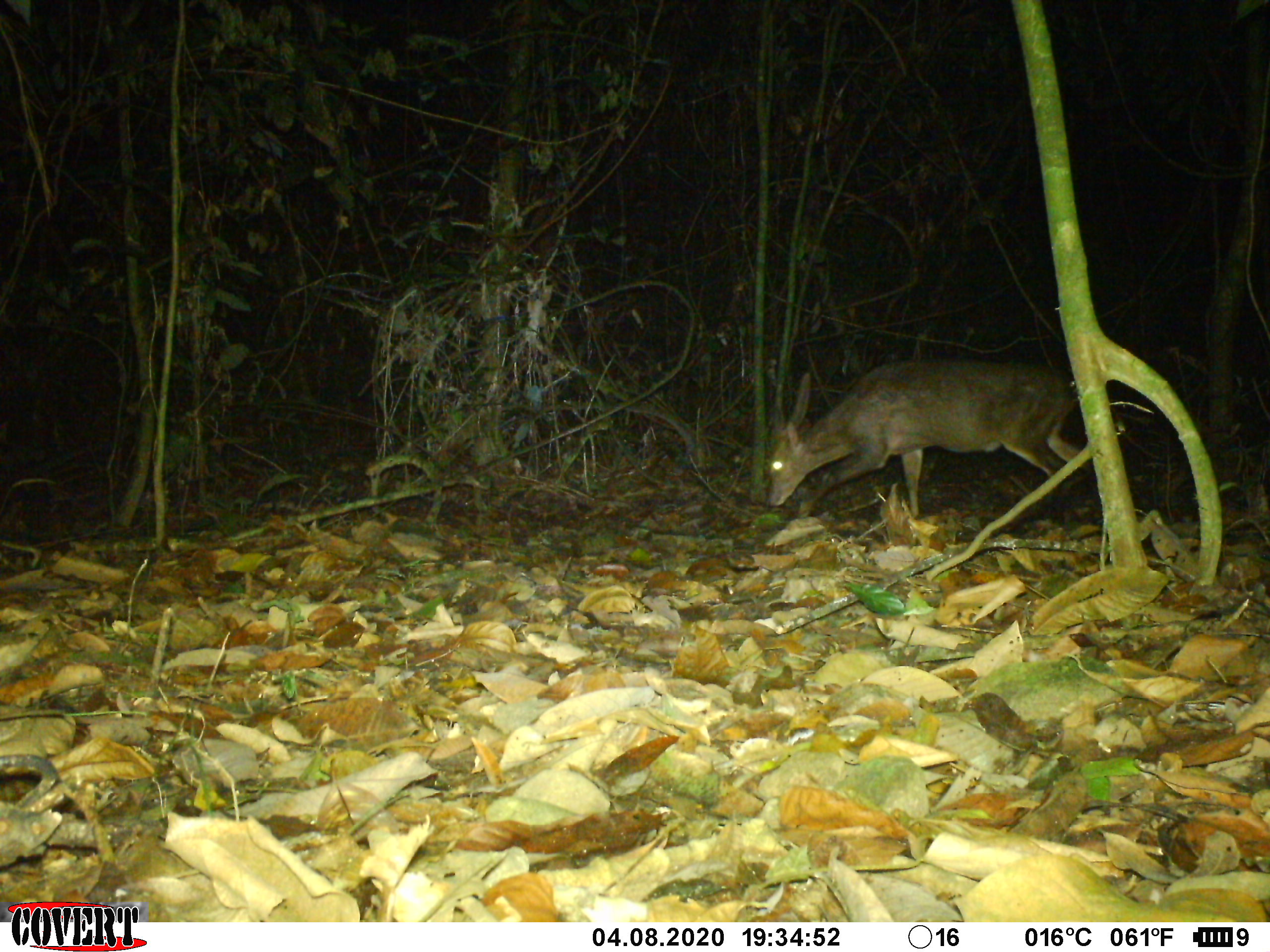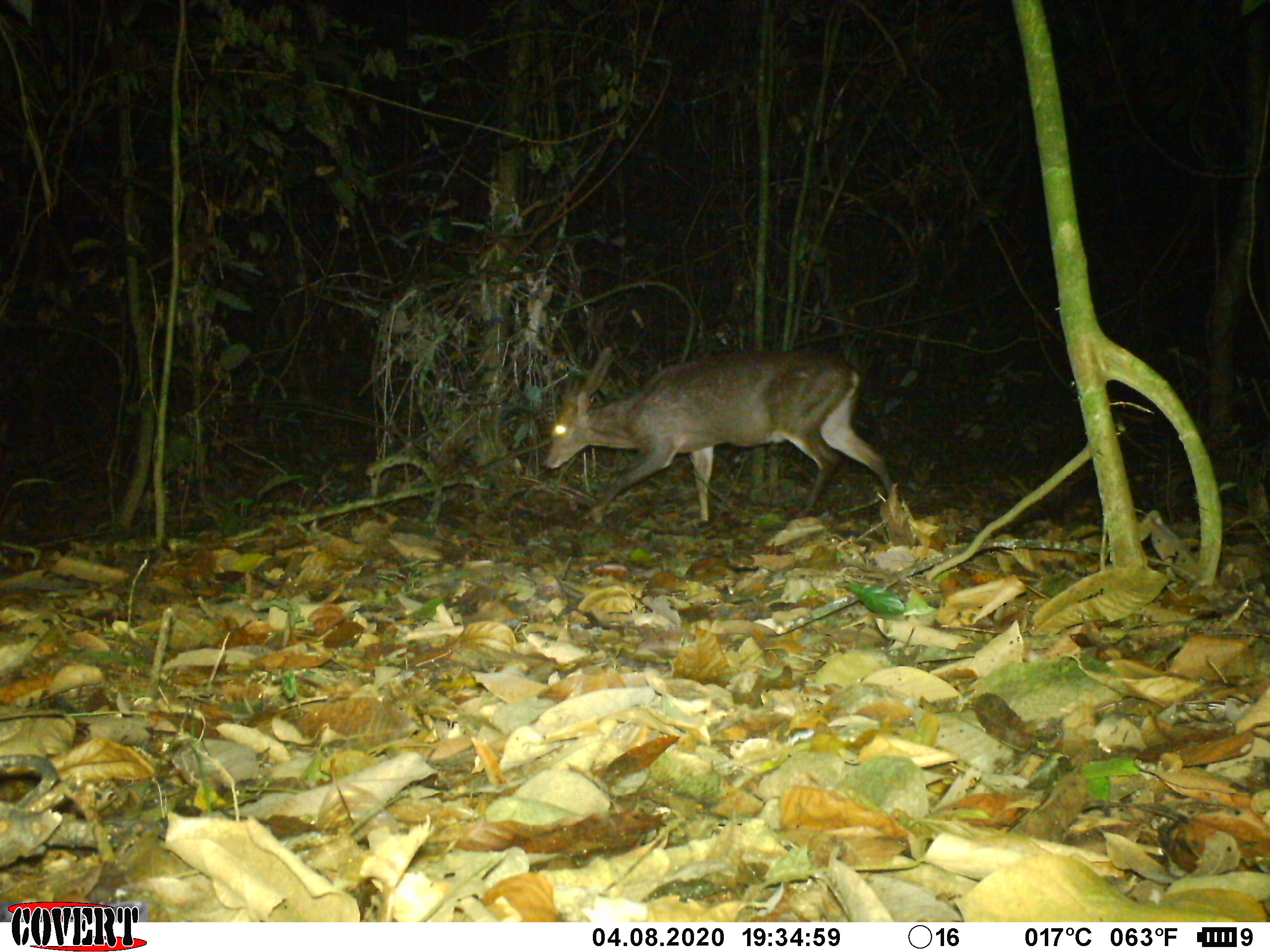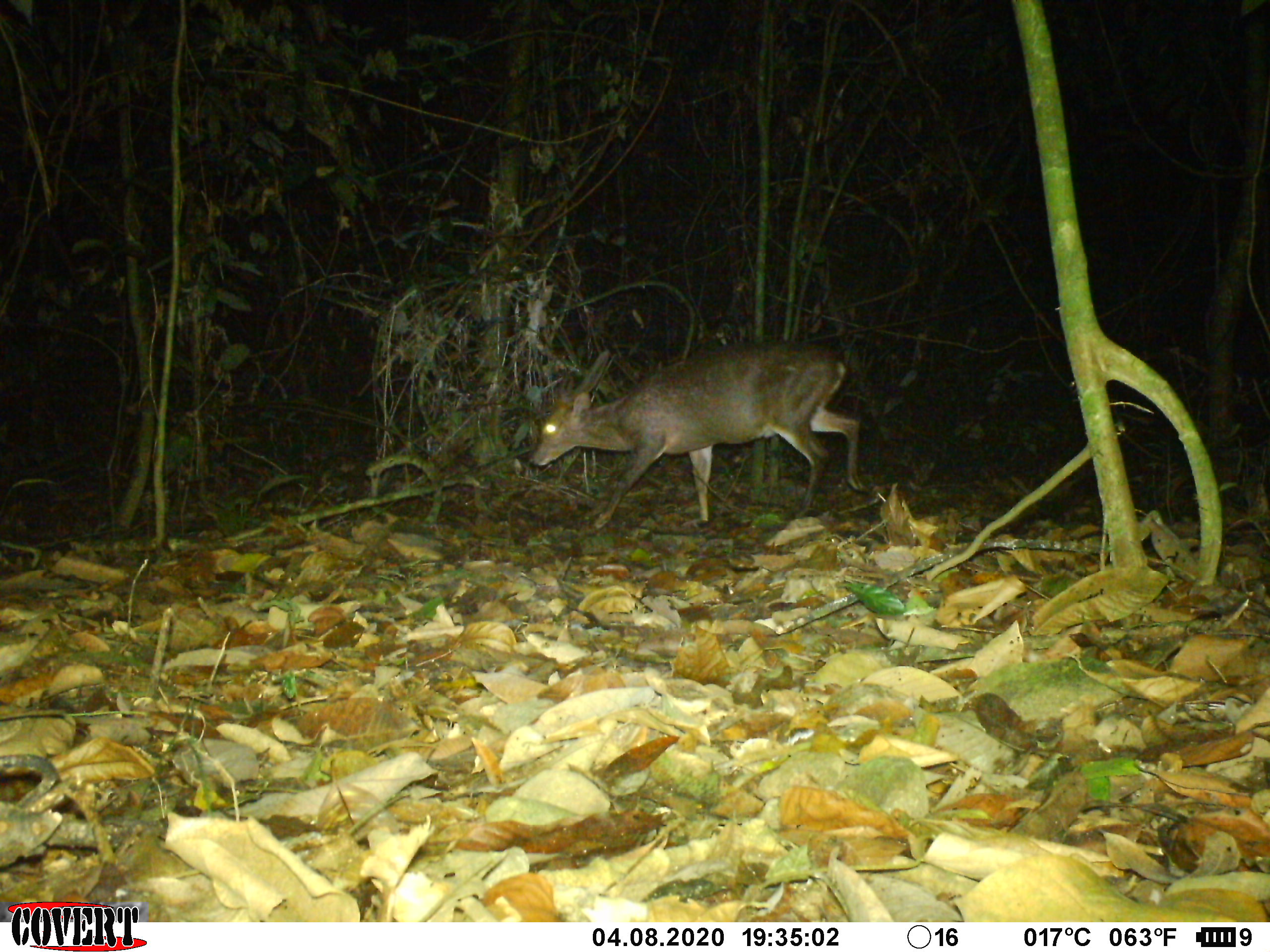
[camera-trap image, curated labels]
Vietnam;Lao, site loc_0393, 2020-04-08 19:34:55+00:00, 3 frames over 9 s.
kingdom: Animalia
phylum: Chordata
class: Mammalia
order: Artiodactyla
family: Cervidae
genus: Muntiacus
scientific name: Muntiacus vuquangensis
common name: large-antlered muntjac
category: large antlered muntjac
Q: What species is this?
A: Large antlered muntjac (large-antlered muntjac) (Muntiacus vuquangensis).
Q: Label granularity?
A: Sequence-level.